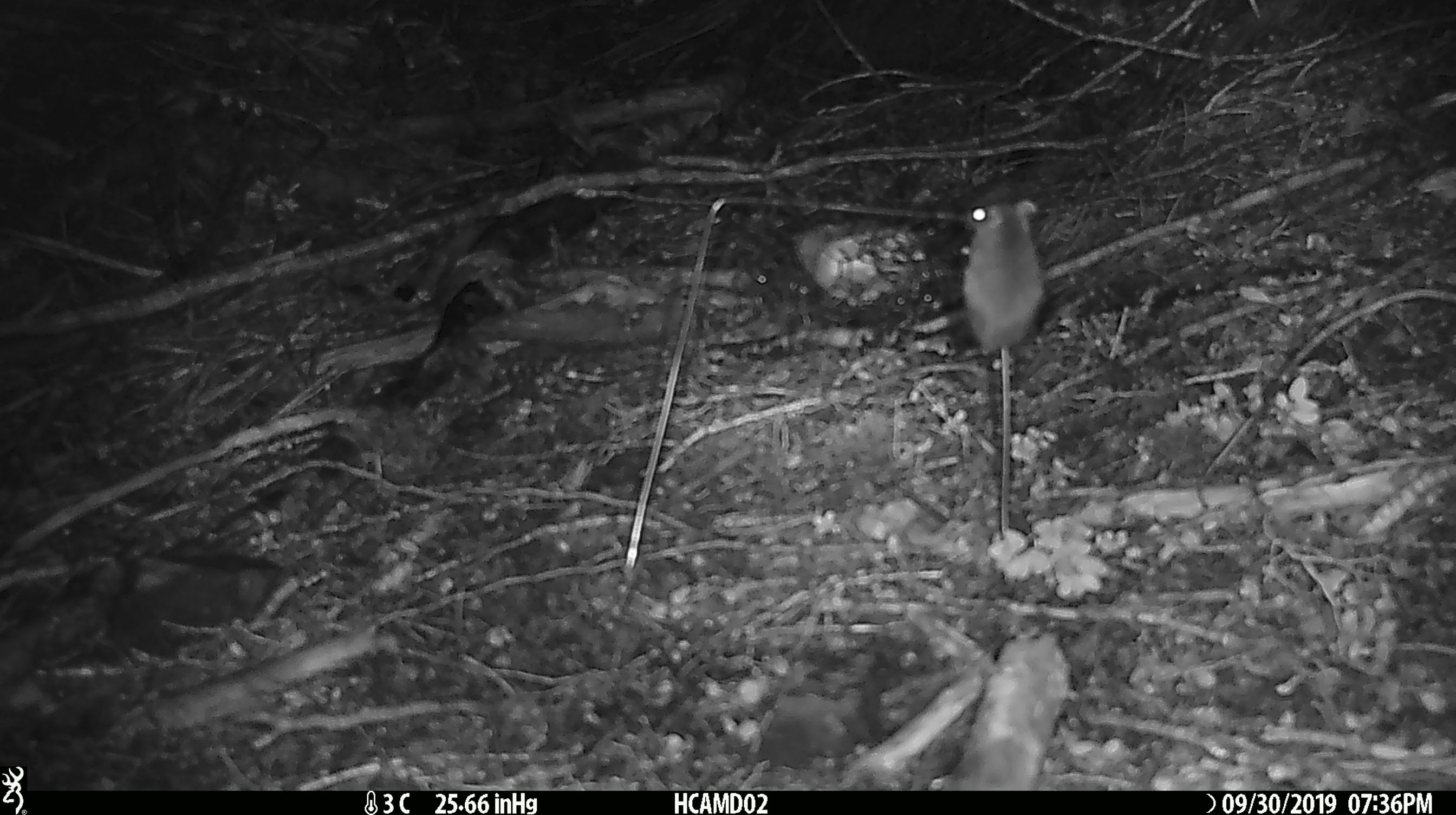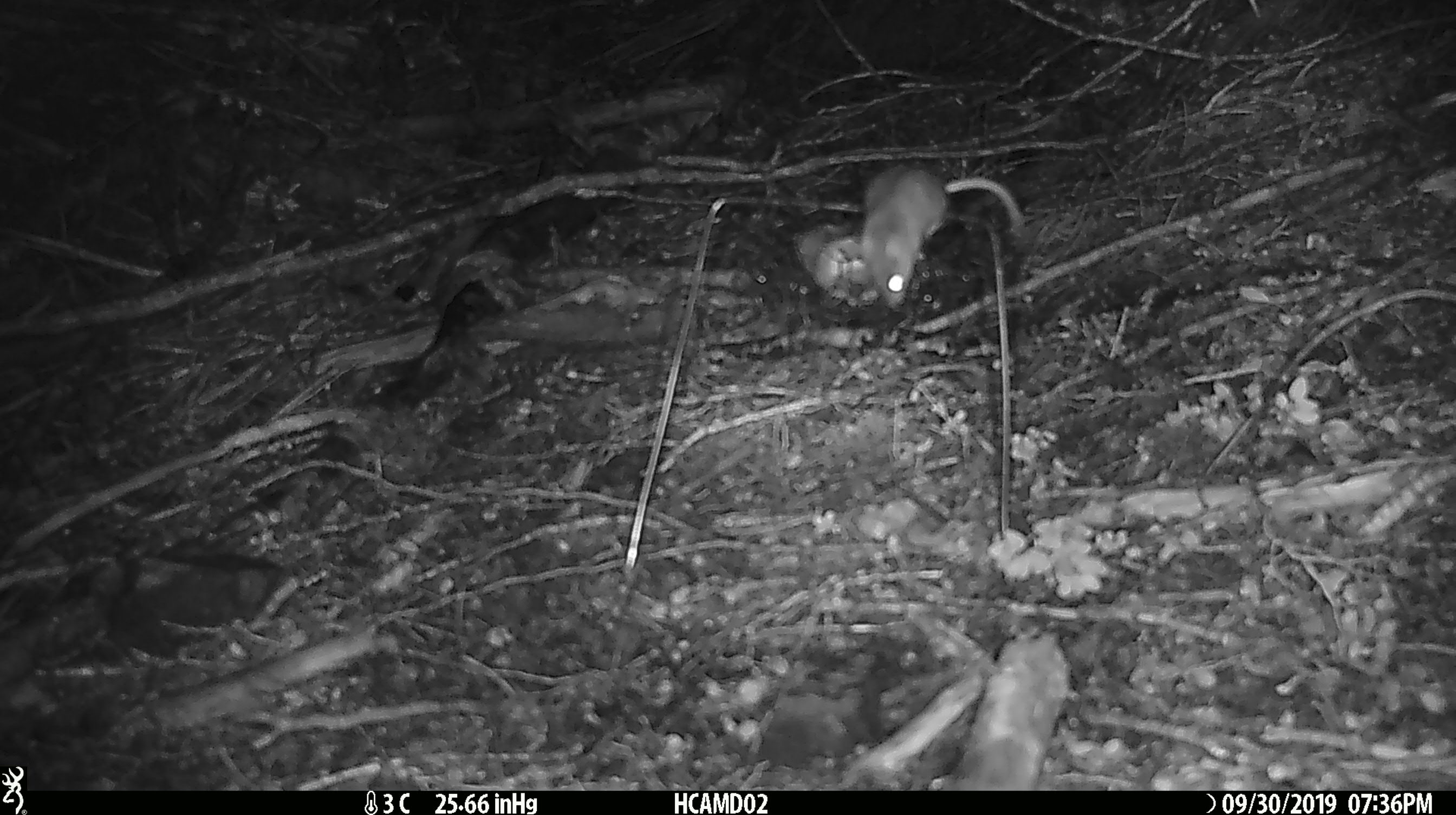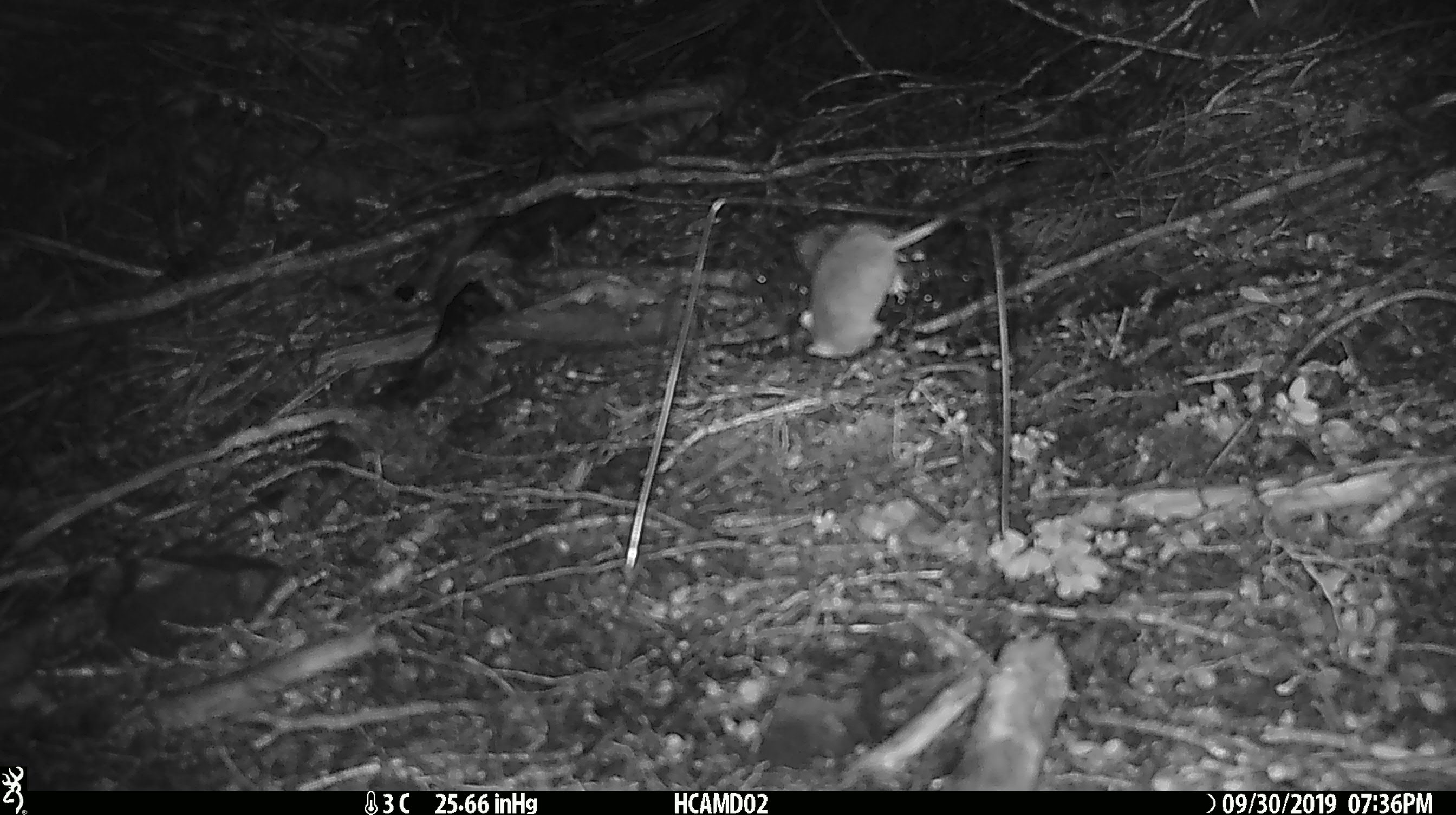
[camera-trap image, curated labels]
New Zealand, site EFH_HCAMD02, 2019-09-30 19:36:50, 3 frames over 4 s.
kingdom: Animalia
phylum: Chordata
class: Mammalia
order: Rodentia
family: Muridae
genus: Mus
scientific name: Mus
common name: mouse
Mouse (Mus).